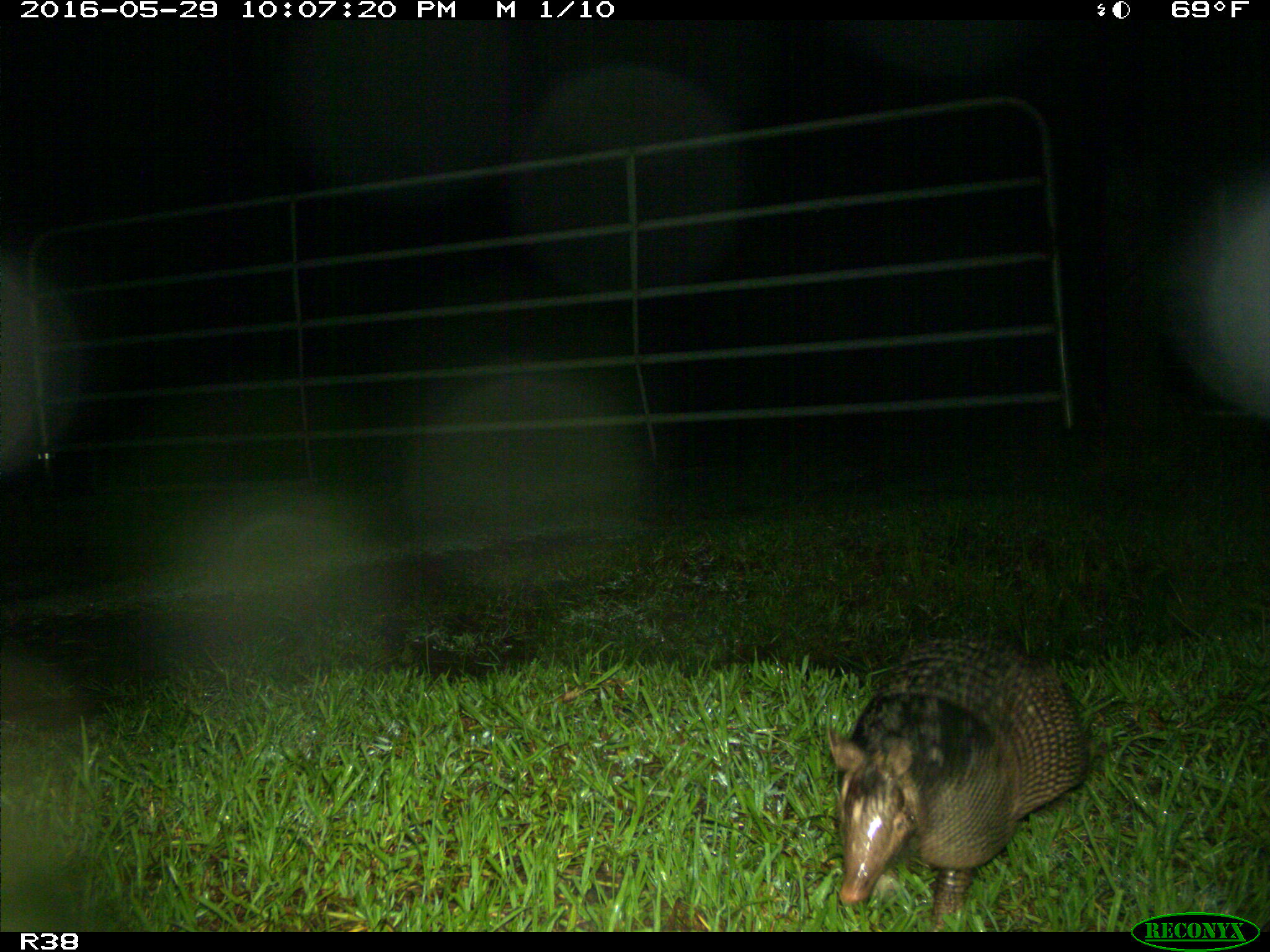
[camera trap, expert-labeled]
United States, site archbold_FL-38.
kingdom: Animalia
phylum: Chordata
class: Mammalia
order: Cingulata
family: Dasypodidae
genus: Dasypus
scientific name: Dasypus novemcinctus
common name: nine-banded armadillo